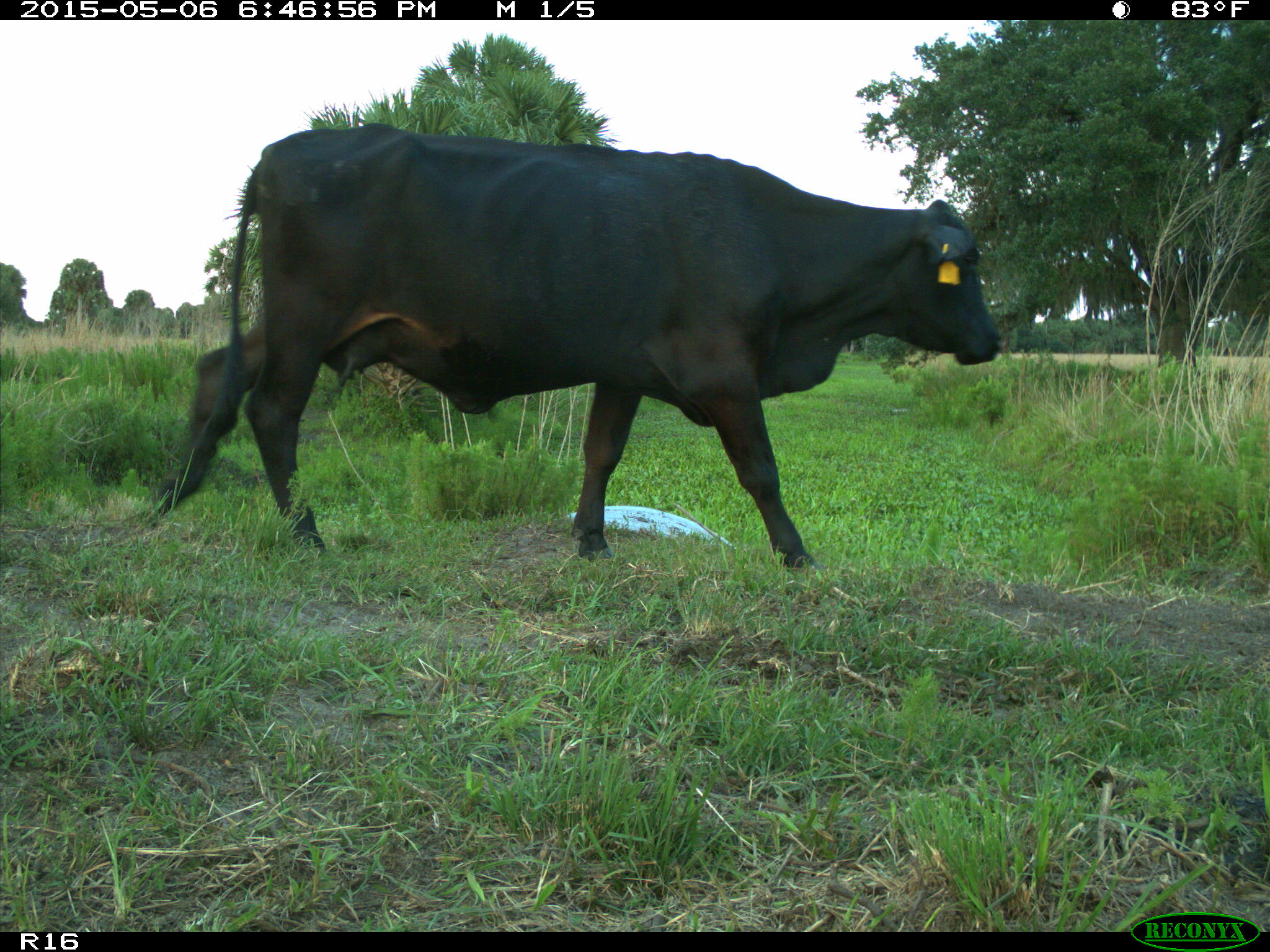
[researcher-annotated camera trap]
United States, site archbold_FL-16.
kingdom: Animalia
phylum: Chordata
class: Mammalia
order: Artiodactyla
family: Bovidae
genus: Bos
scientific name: Bos taurus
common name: domestic cow